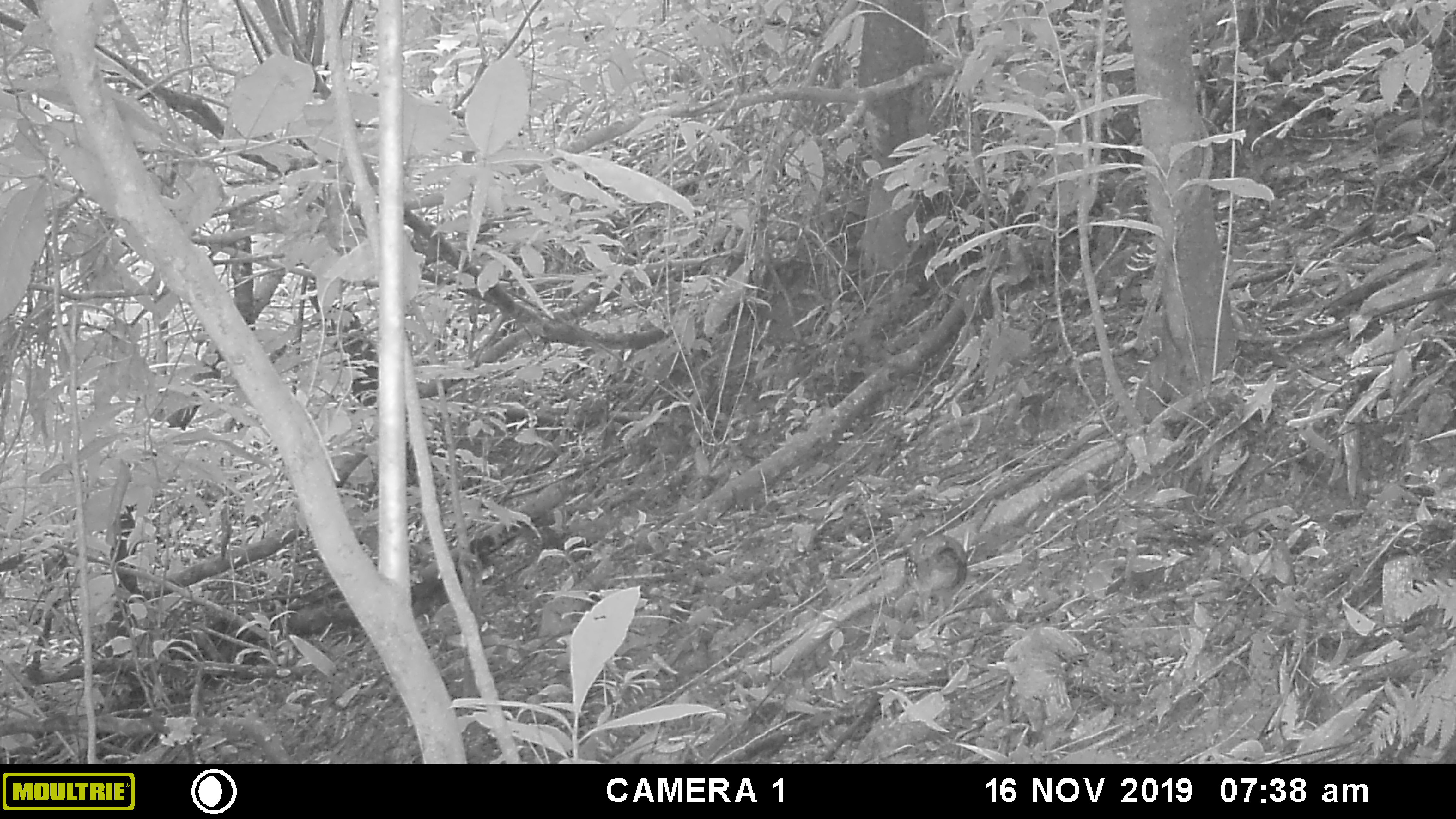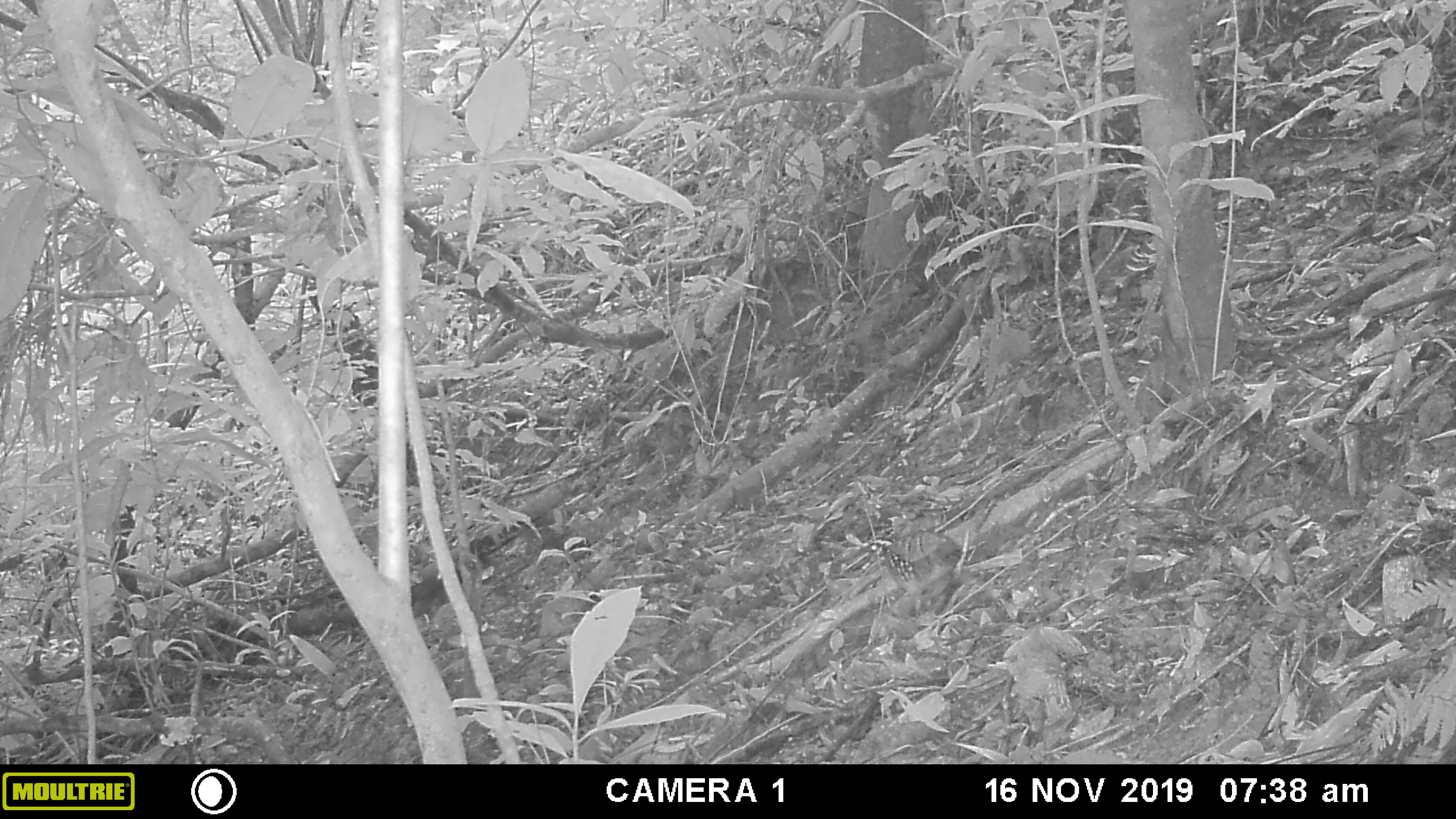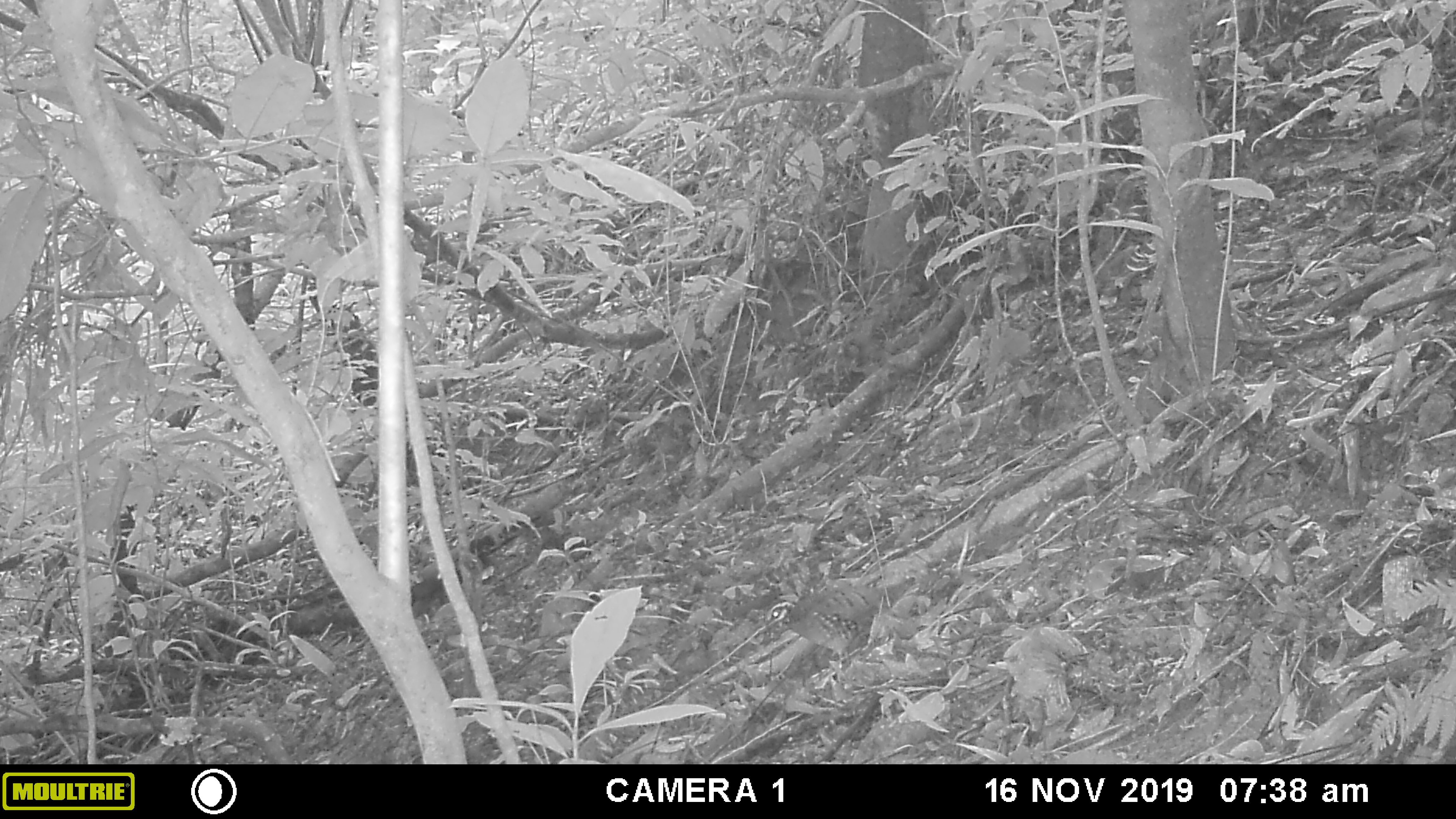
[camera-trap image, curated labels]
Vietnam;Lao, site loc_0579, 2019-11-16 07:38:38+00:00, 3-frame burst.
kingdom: Animalia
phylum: Chordata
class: Aves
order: Galliformes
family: Phasianidae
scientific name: Phasianidae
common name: partridge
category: unidentified partridge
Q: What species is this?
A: Unidentified partridge (partridge) (Phasianidae).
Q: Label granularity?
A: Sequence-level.